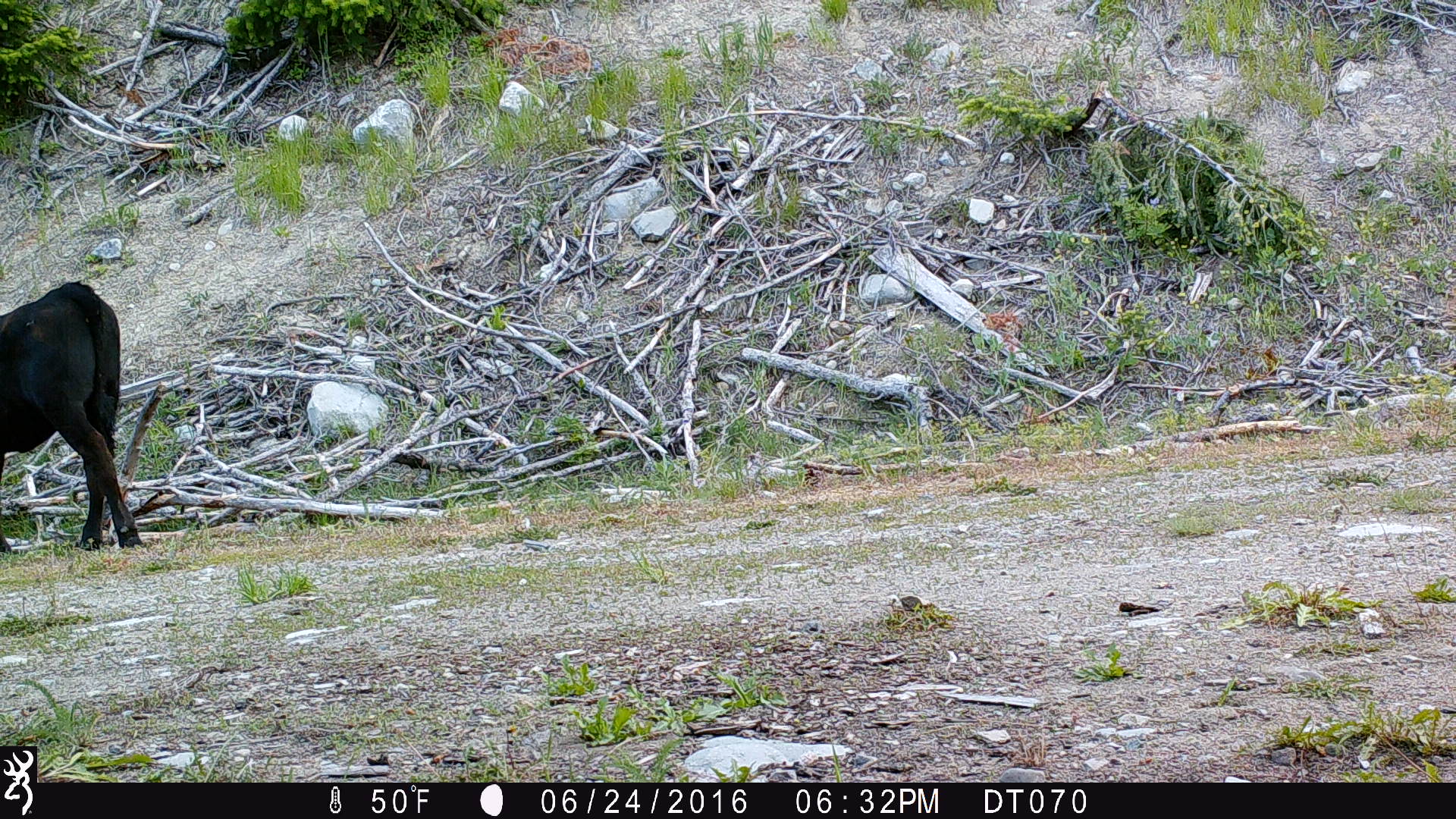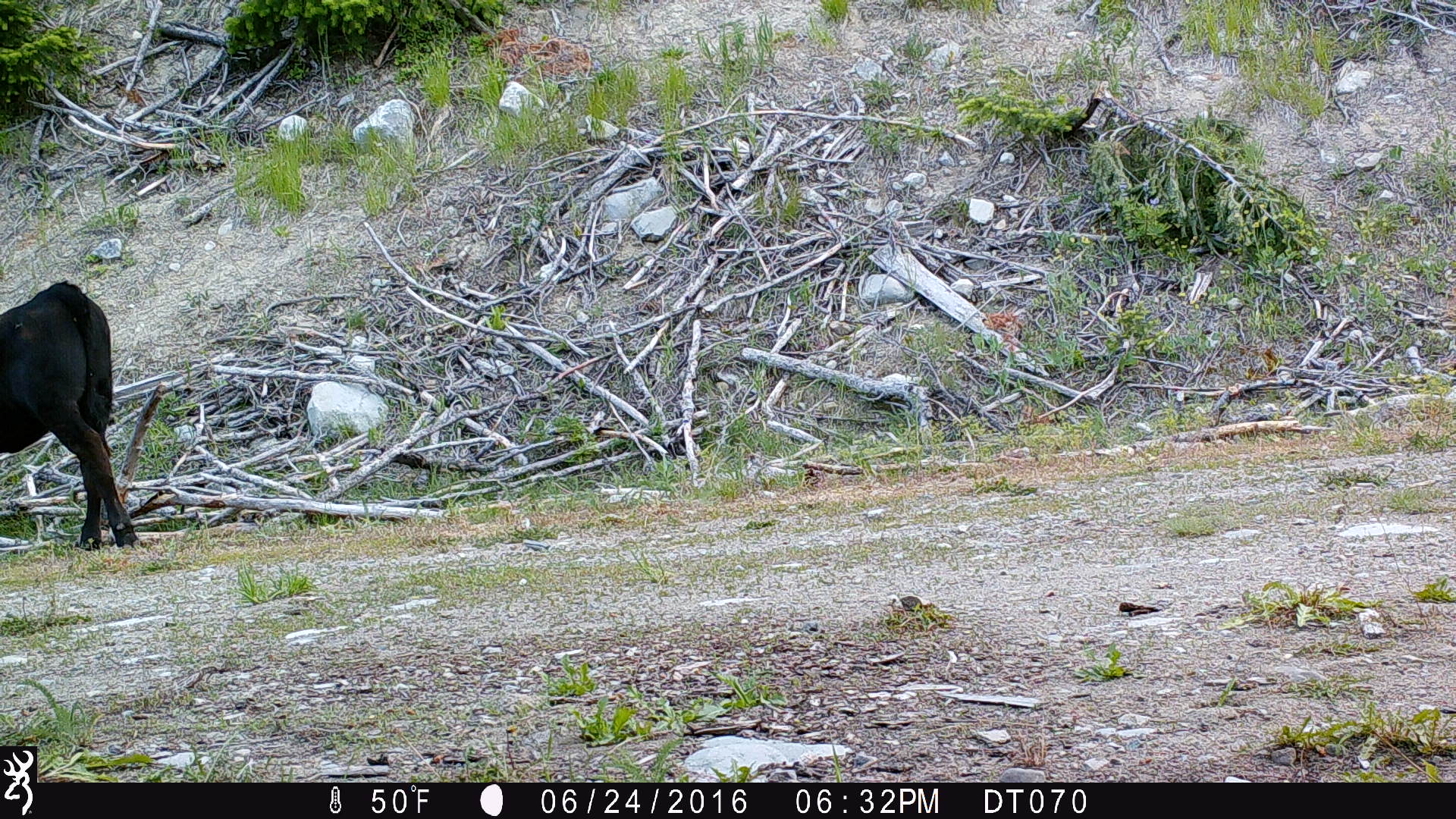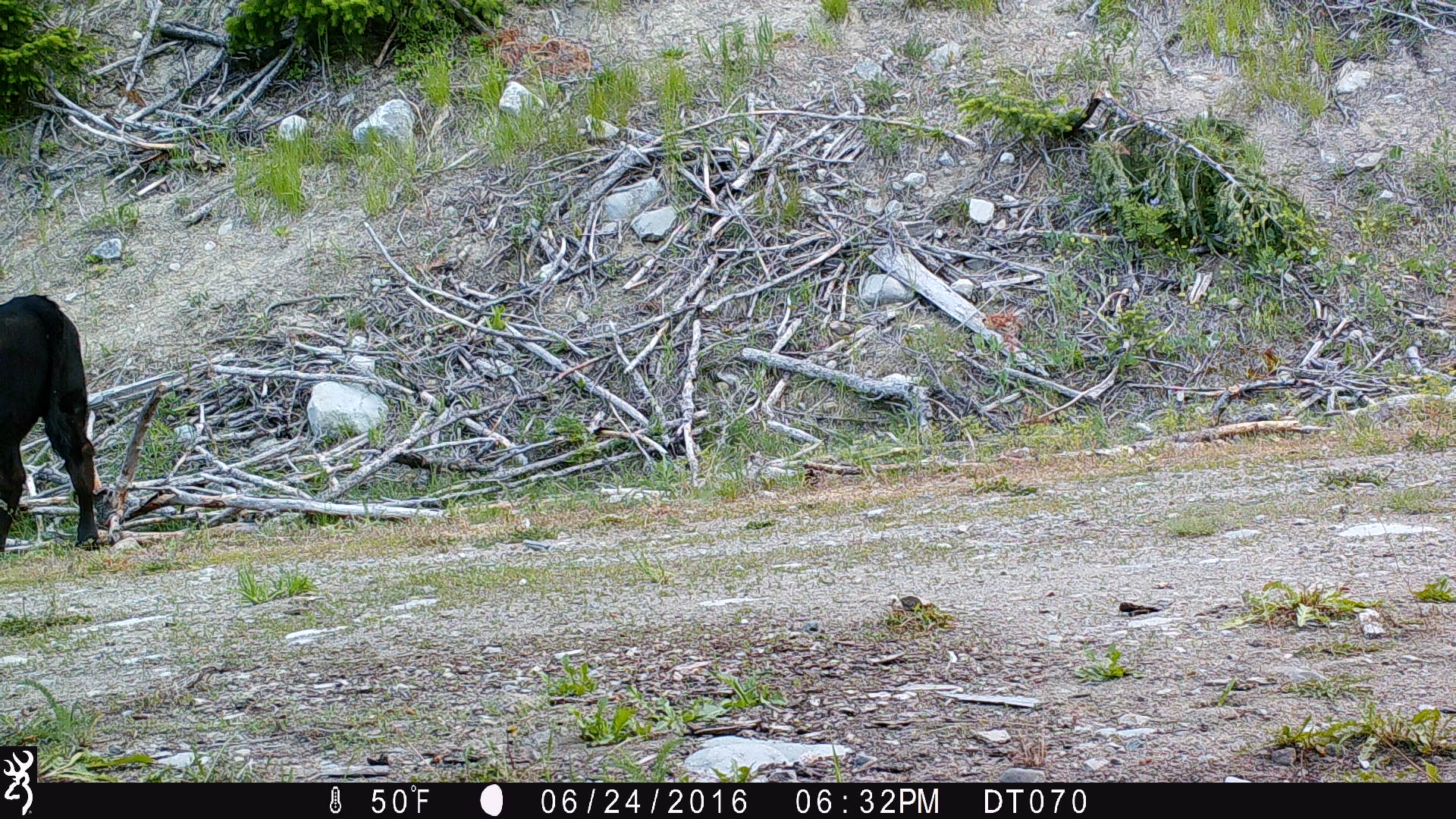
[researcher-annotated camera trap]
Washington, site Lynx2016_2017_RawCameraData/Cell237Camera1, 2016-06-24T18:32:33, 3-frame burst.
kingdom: Animalia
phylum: Chordata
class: Mammalia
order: Artiodactyla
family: Bovidae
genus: Bos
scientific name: Bos taurus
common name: domestic cattle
Domestic cattle (Bos taurus). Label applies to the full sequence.